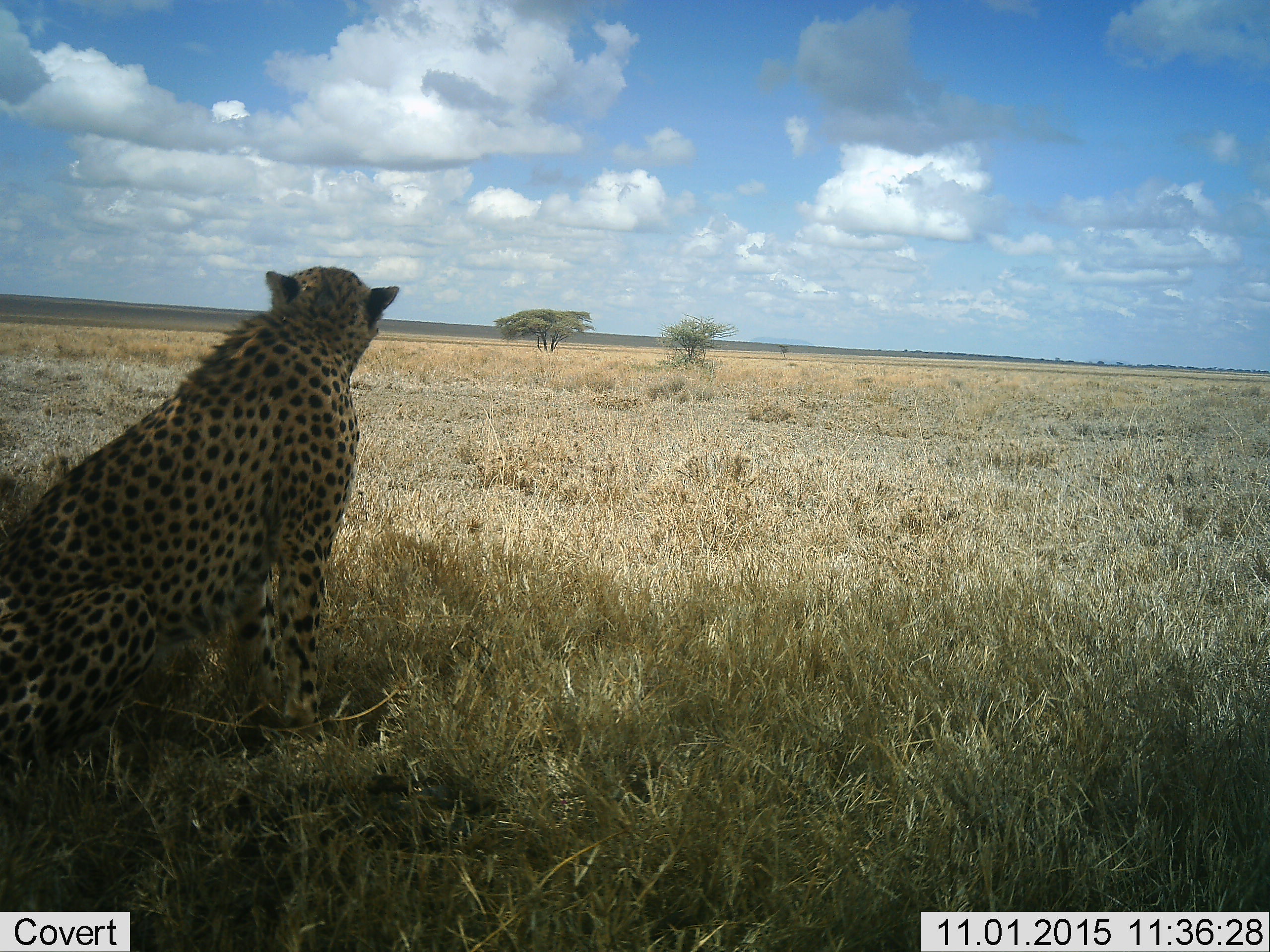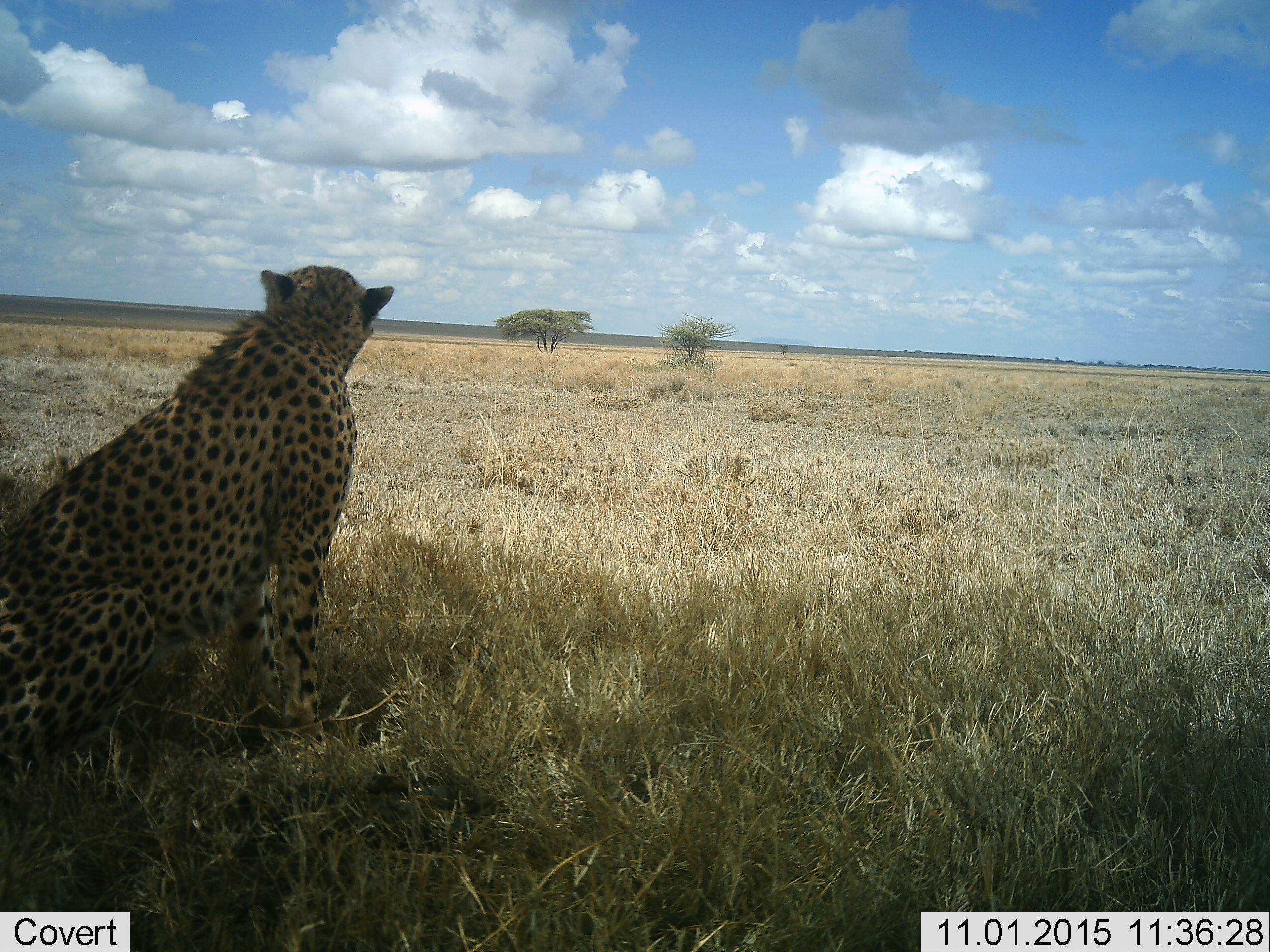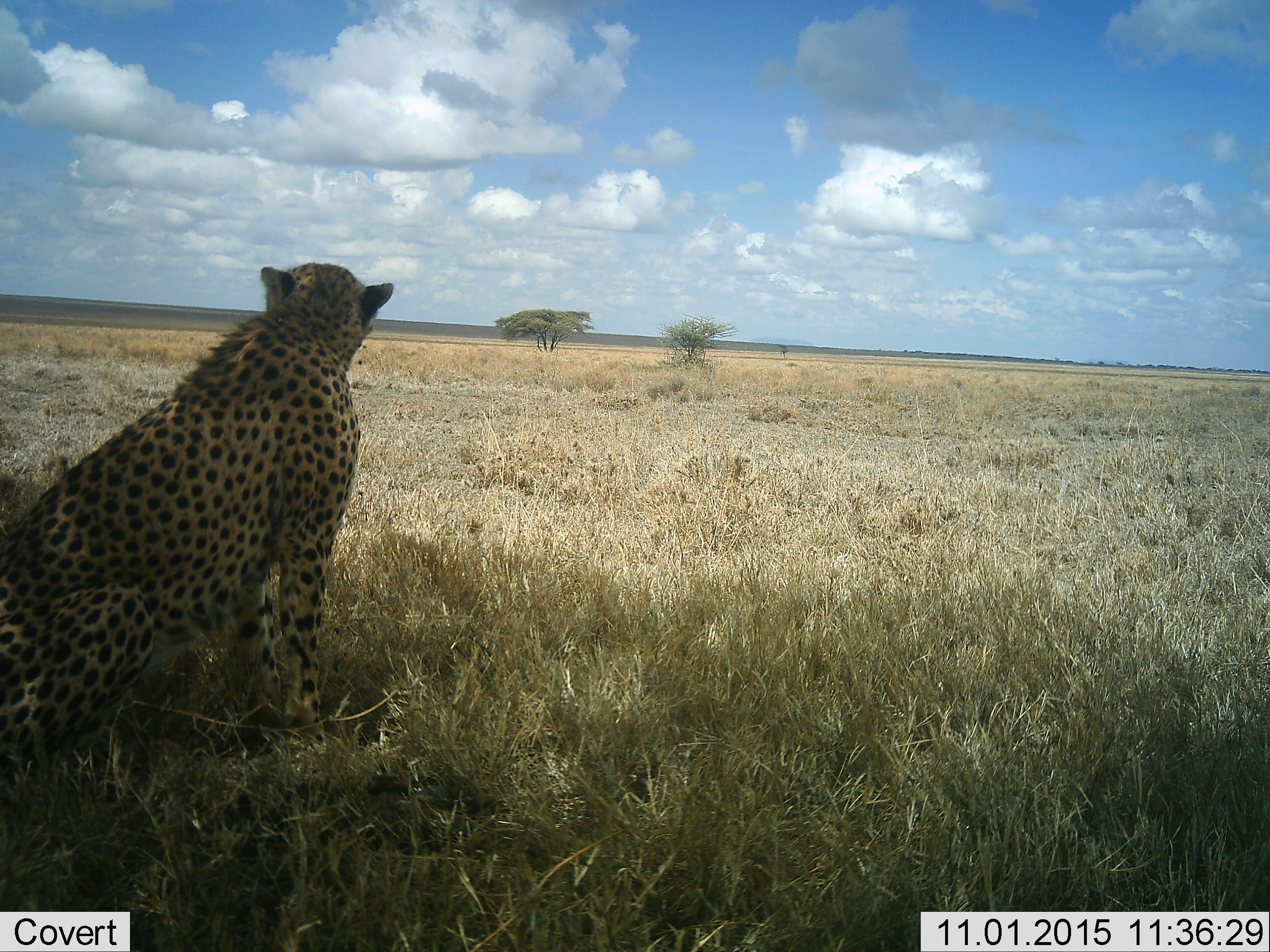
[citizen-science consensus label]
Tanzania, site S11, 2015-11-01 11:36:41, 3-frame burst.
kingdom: Animalia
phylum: Chordata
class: Mammalia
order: Carnivora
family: Felidae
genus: Acinonyx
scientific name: Acinonyx jubatus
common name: cheetah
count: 1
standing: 14%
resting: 100%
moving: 0%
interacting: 0%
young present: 0%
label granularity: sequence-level